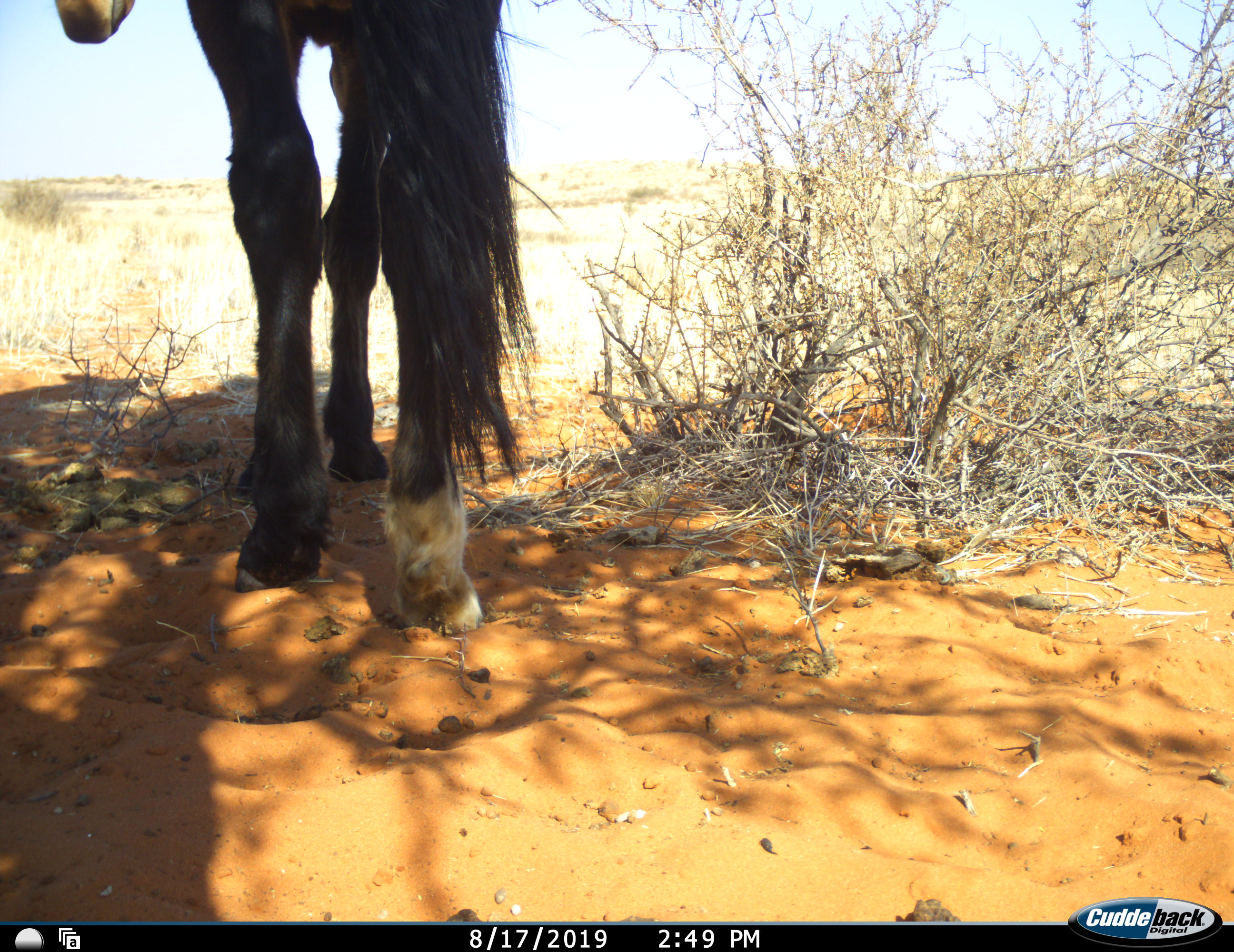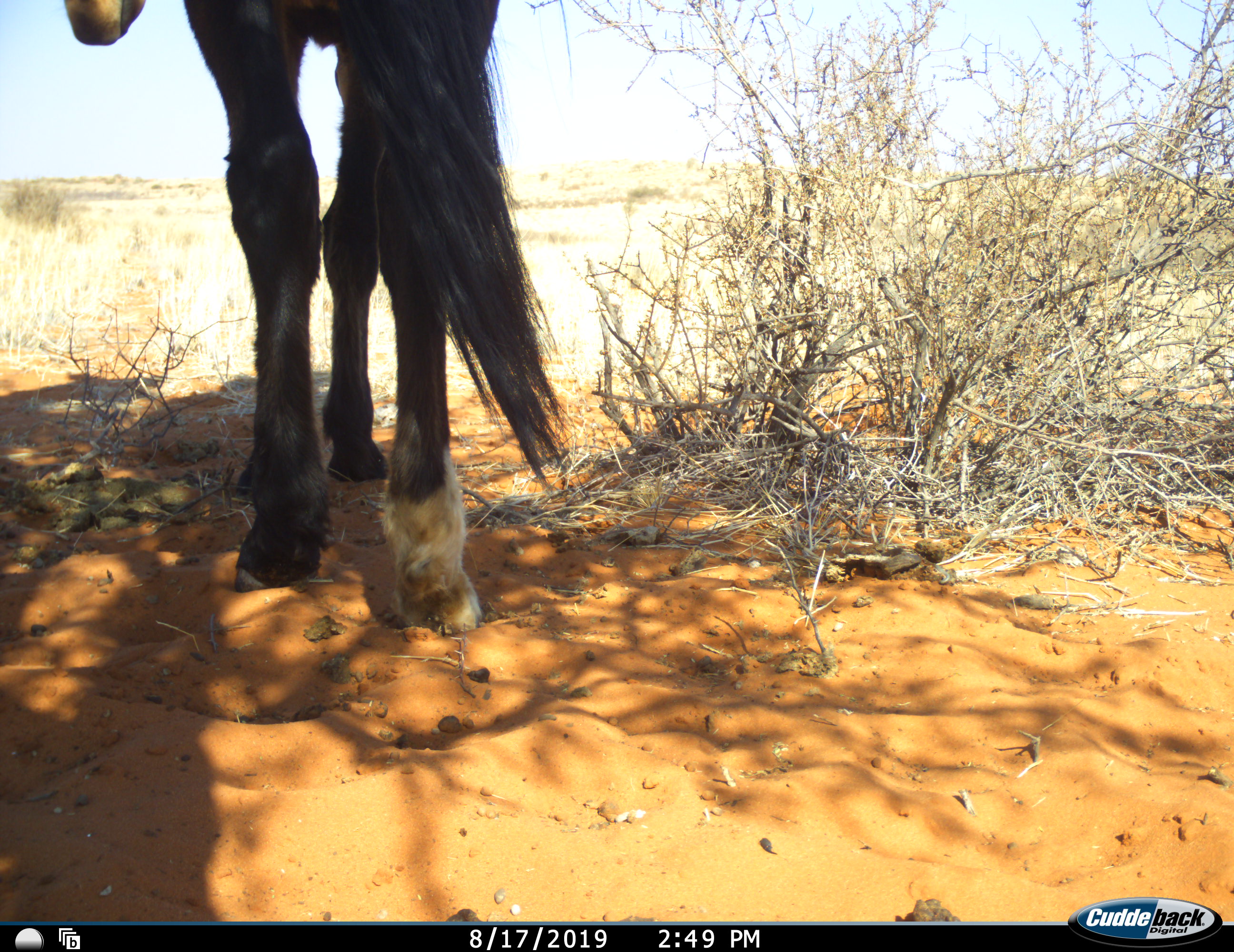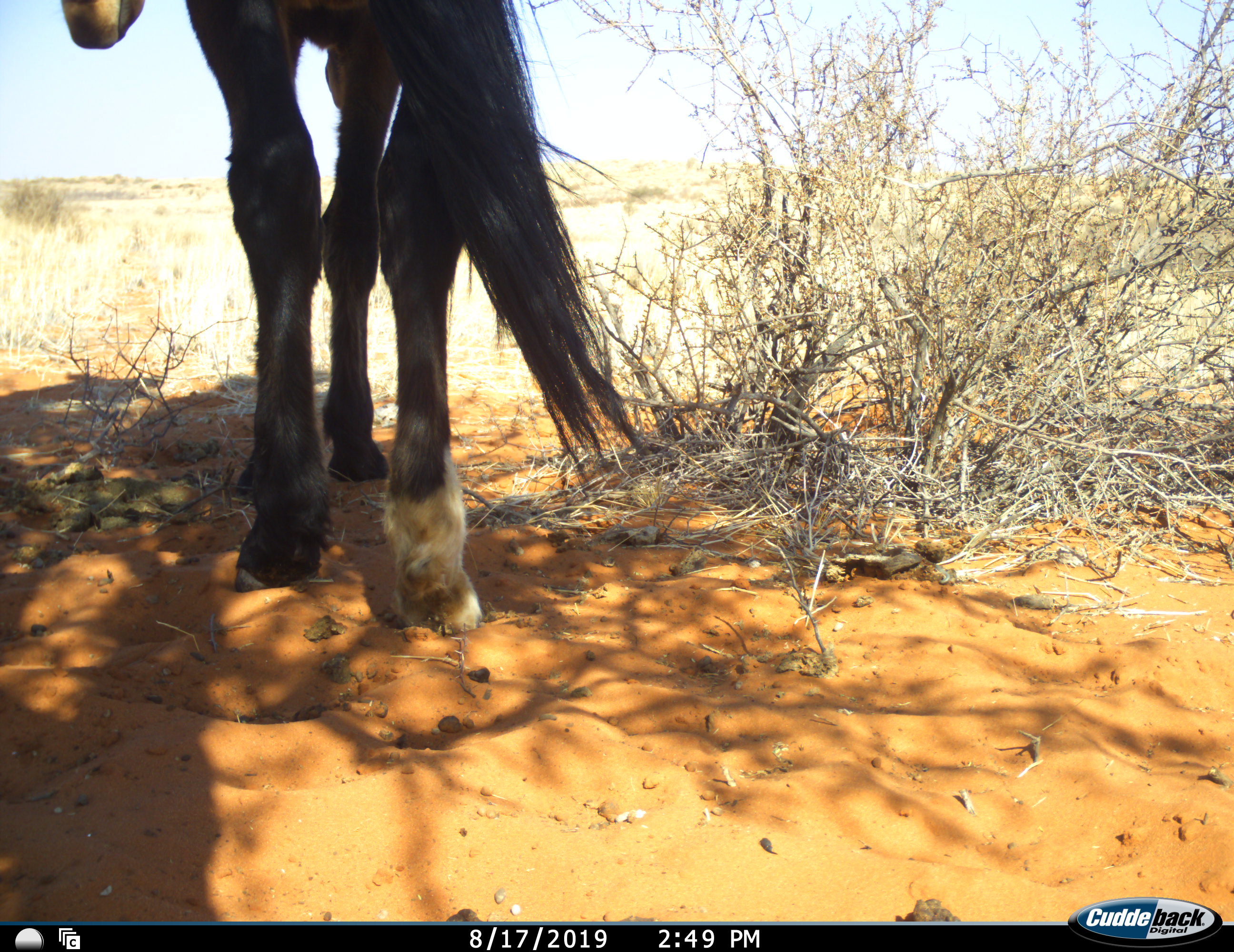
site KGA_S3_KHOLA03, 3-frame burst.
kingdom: Animalia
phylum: Chordata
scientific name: Vertebrata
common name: domestic animal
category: domesticanimal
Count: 1.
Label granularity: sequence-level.